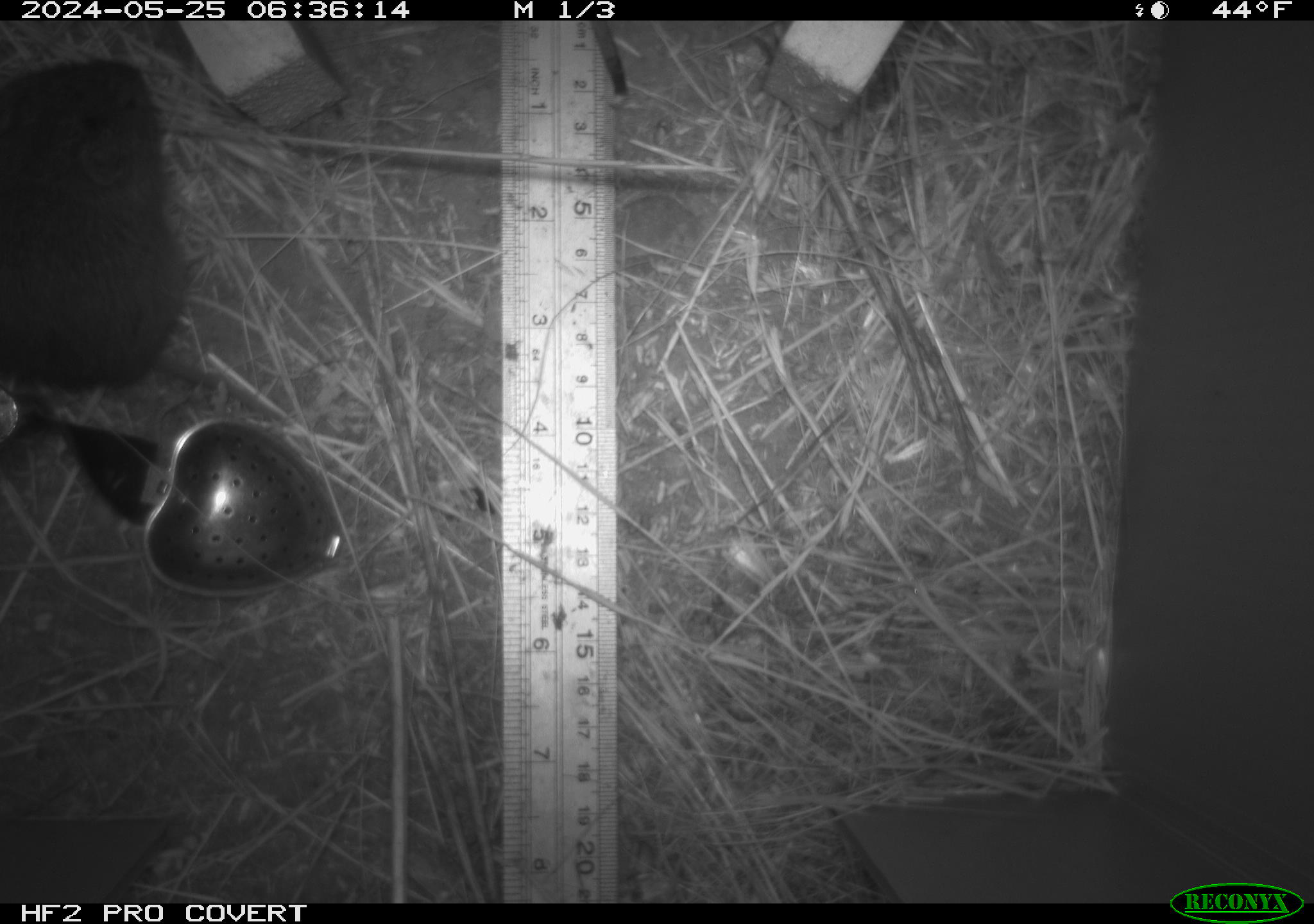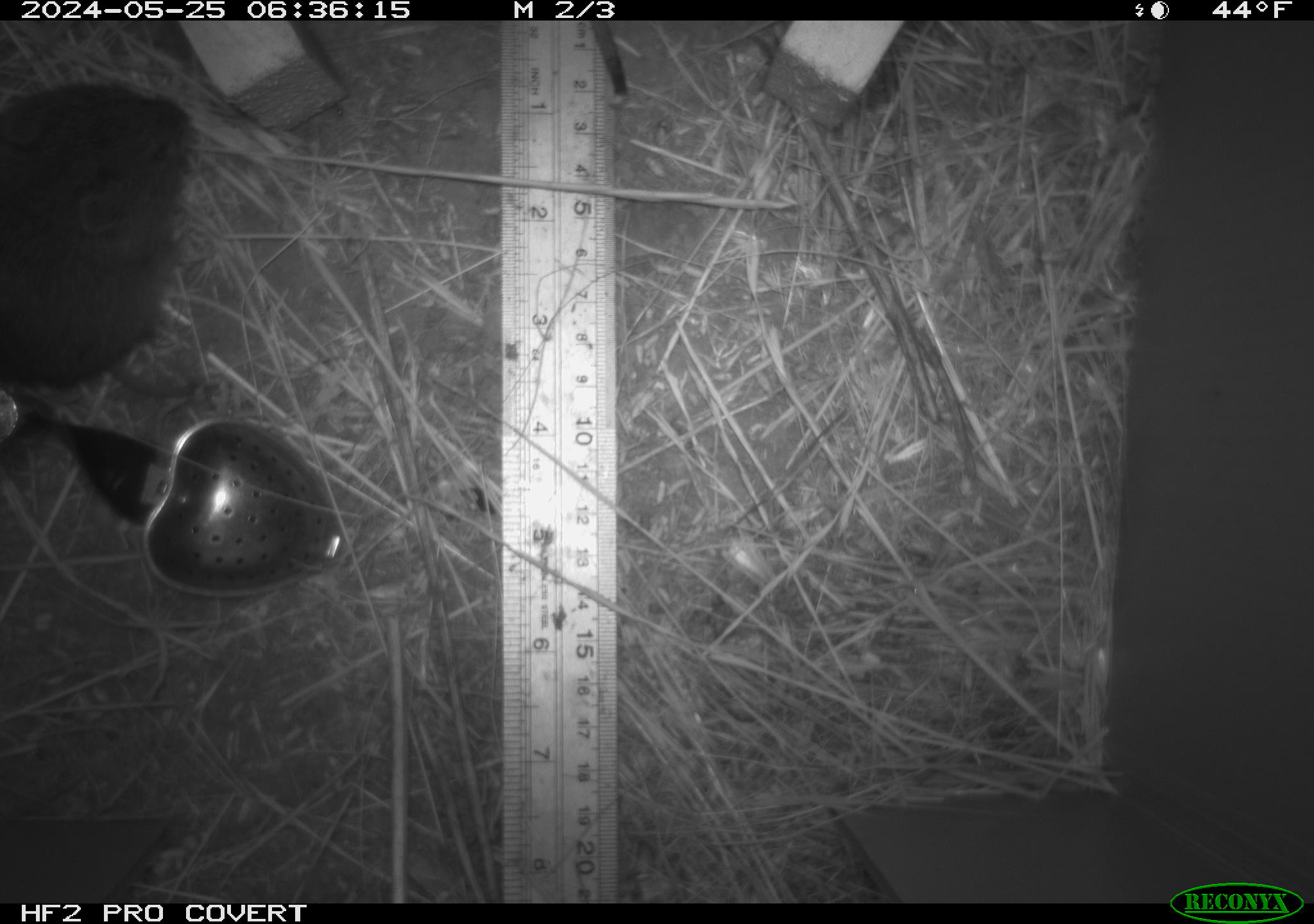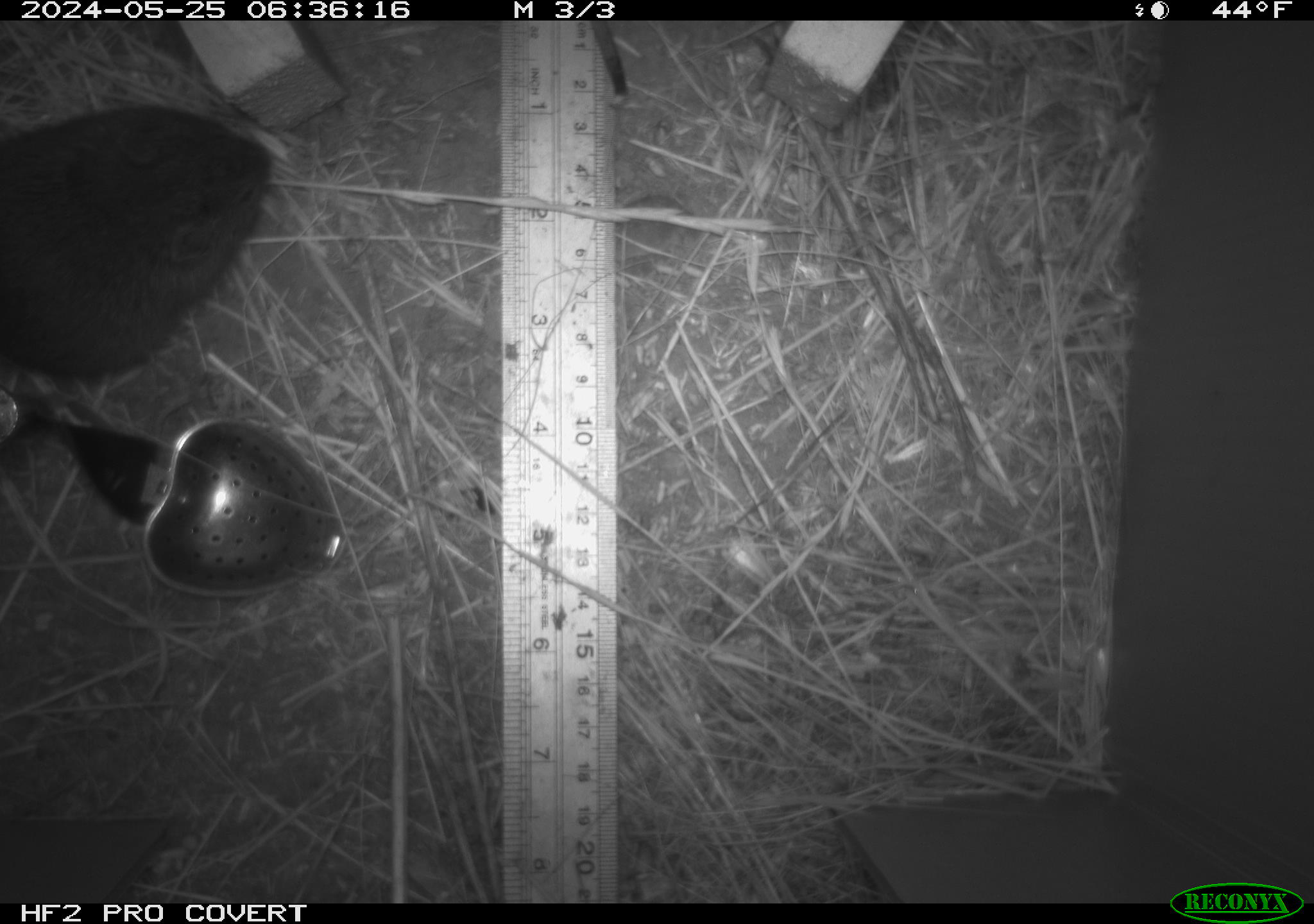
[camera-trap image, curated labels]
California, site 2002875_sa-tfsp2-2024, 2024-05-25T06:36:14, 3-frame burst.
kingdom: Animalia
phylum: Chordata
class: Mammalia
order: Rodentia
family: Cricetidae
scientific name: Arvicolinae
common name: voles, lemmings, and muskrats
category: arvicolinae subfamily